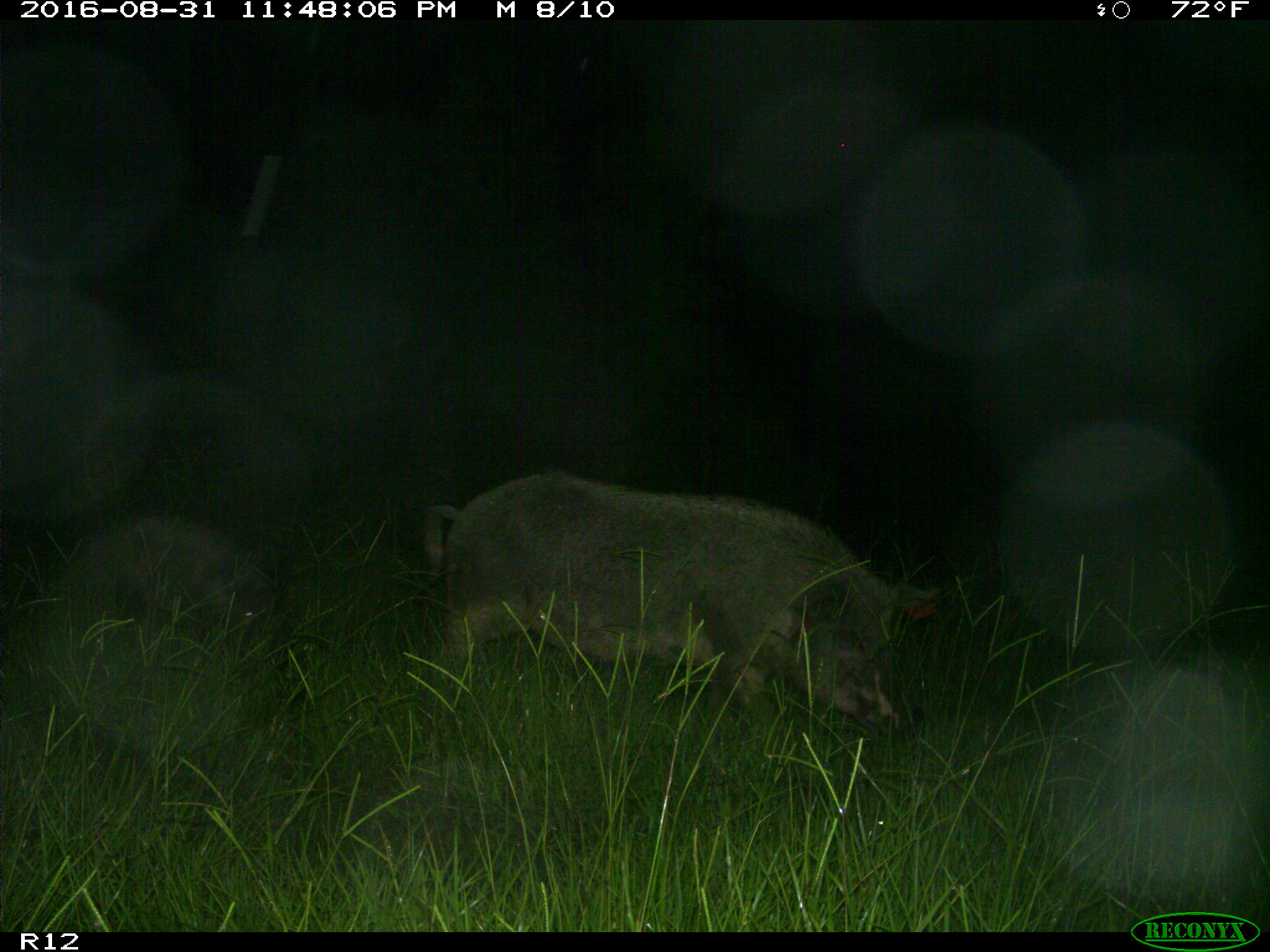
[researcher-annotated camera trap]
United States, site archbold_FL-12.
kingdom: Animalia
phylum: Chordata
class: Mammalia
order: Artiodactyla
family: Suidae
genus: Sus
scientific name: Sus scrofa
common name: wild boar